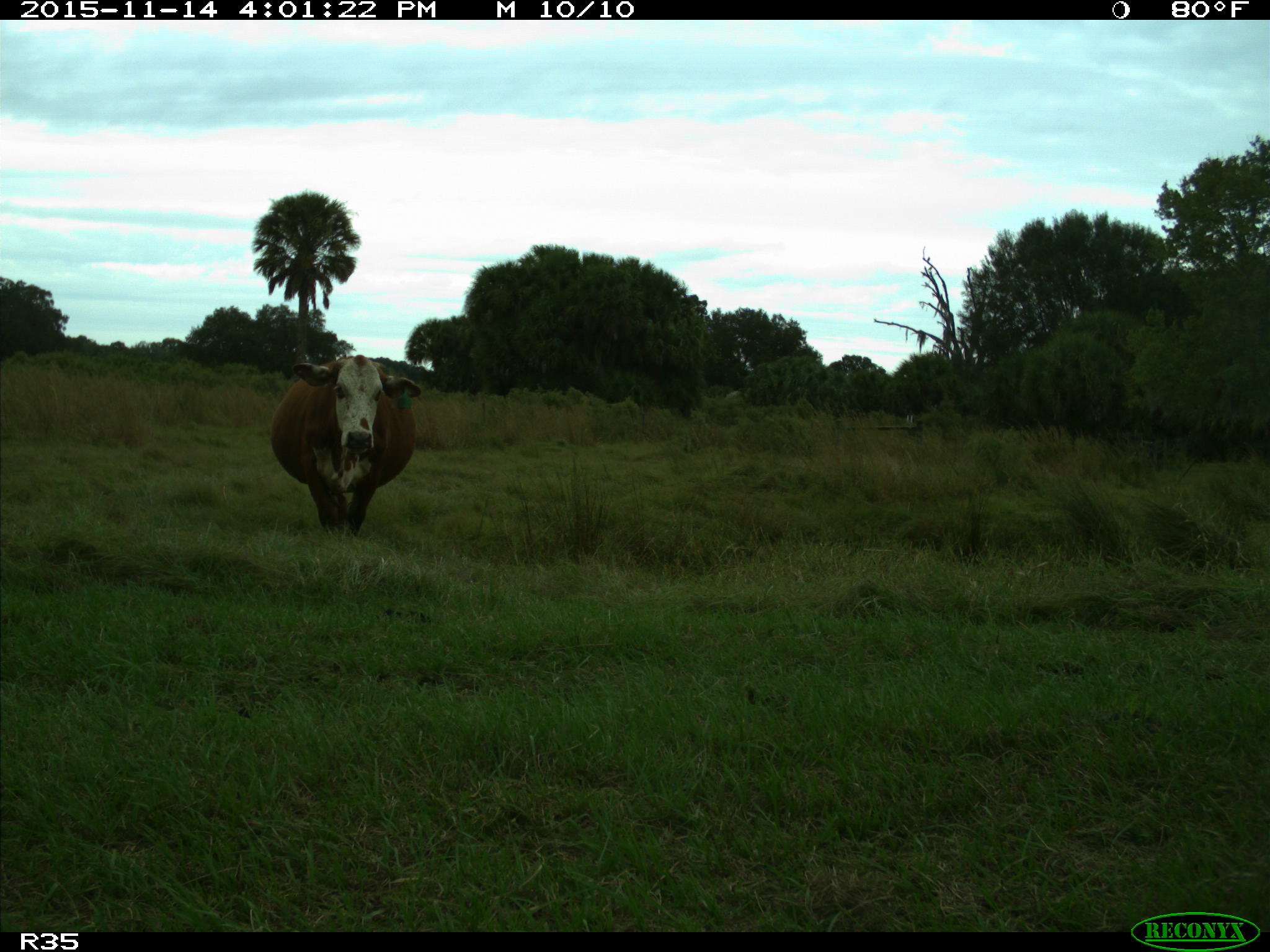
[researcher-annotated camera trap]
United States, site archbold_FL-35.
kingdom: Animalia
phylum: Chordata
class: Mammalia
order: Artiodactyla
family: Bovidae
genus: Bos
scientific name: Bos taurus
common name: domestic cow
Bos taurus (domestic cow).